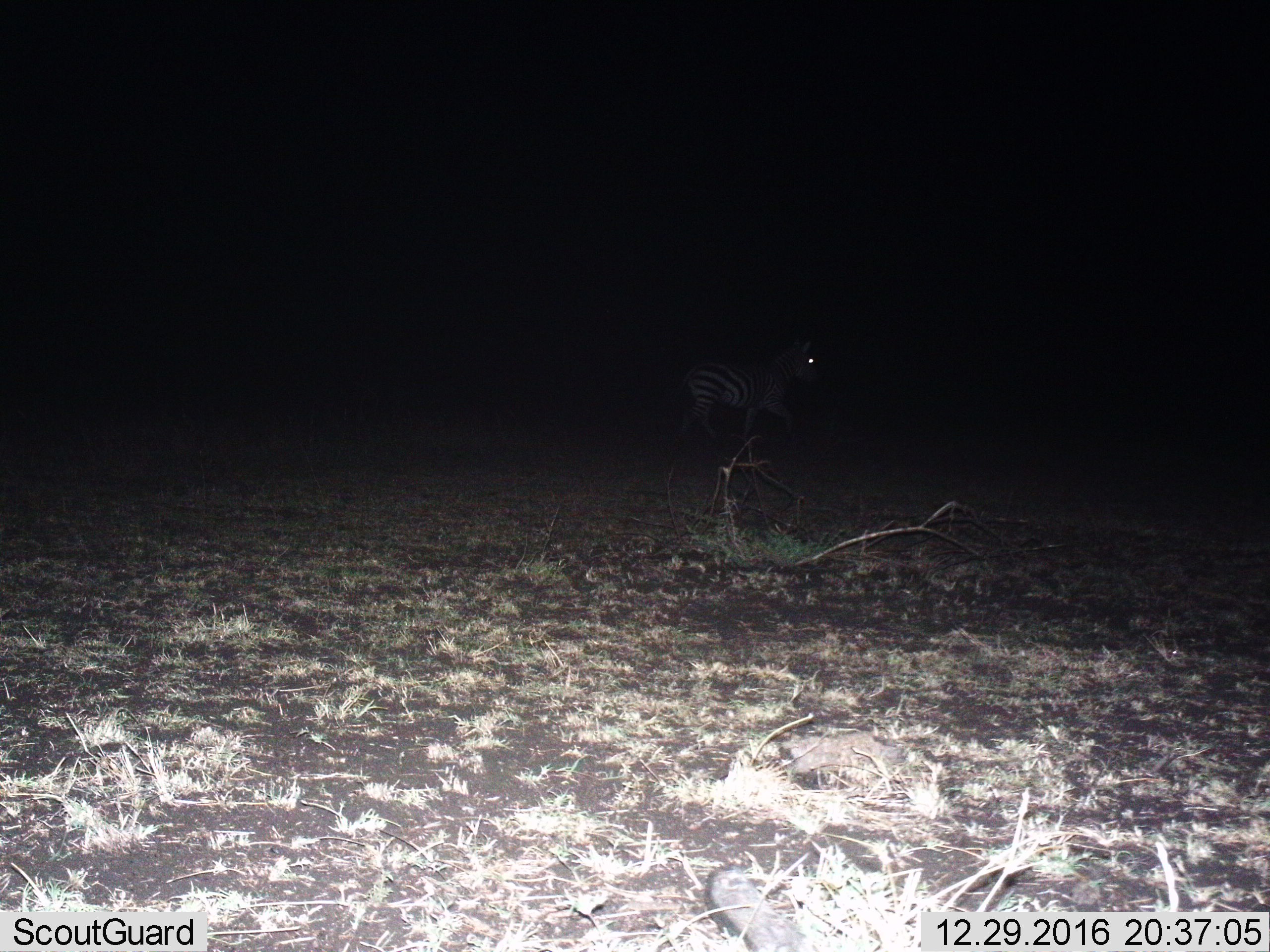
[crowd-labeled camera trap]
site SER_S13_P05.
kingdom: Animalia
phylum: Chordata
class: Mammalia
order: Perissodactyla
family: Equidae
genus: Equus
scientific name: Equus quagga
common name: plains zebra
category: zebraplains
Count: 1.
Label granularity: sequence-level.